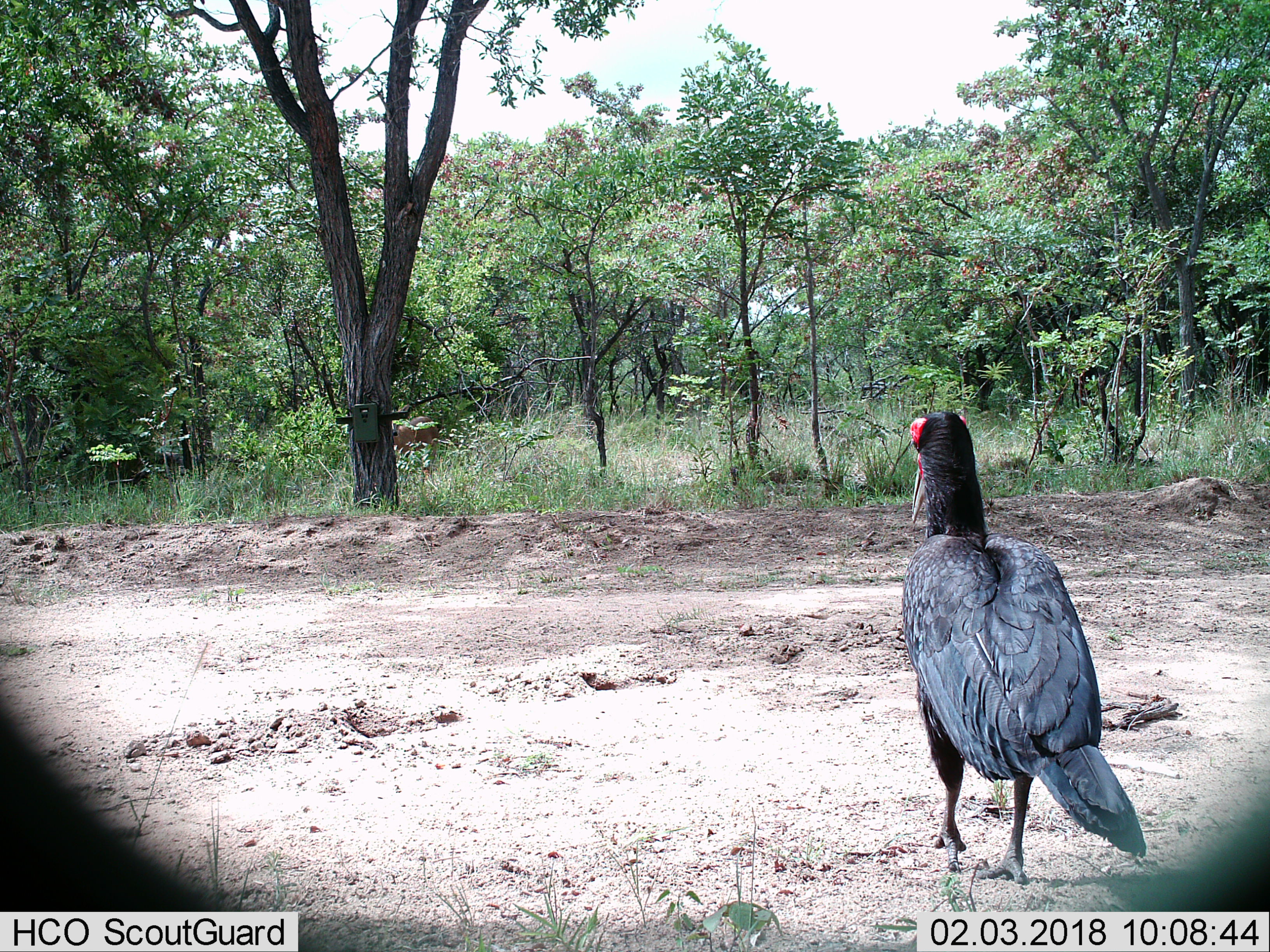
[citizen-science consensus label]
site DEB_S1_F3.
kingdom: Animalia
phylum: Chordata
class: Aves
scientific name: Aves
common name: bird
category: birdother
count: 1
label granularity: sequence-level